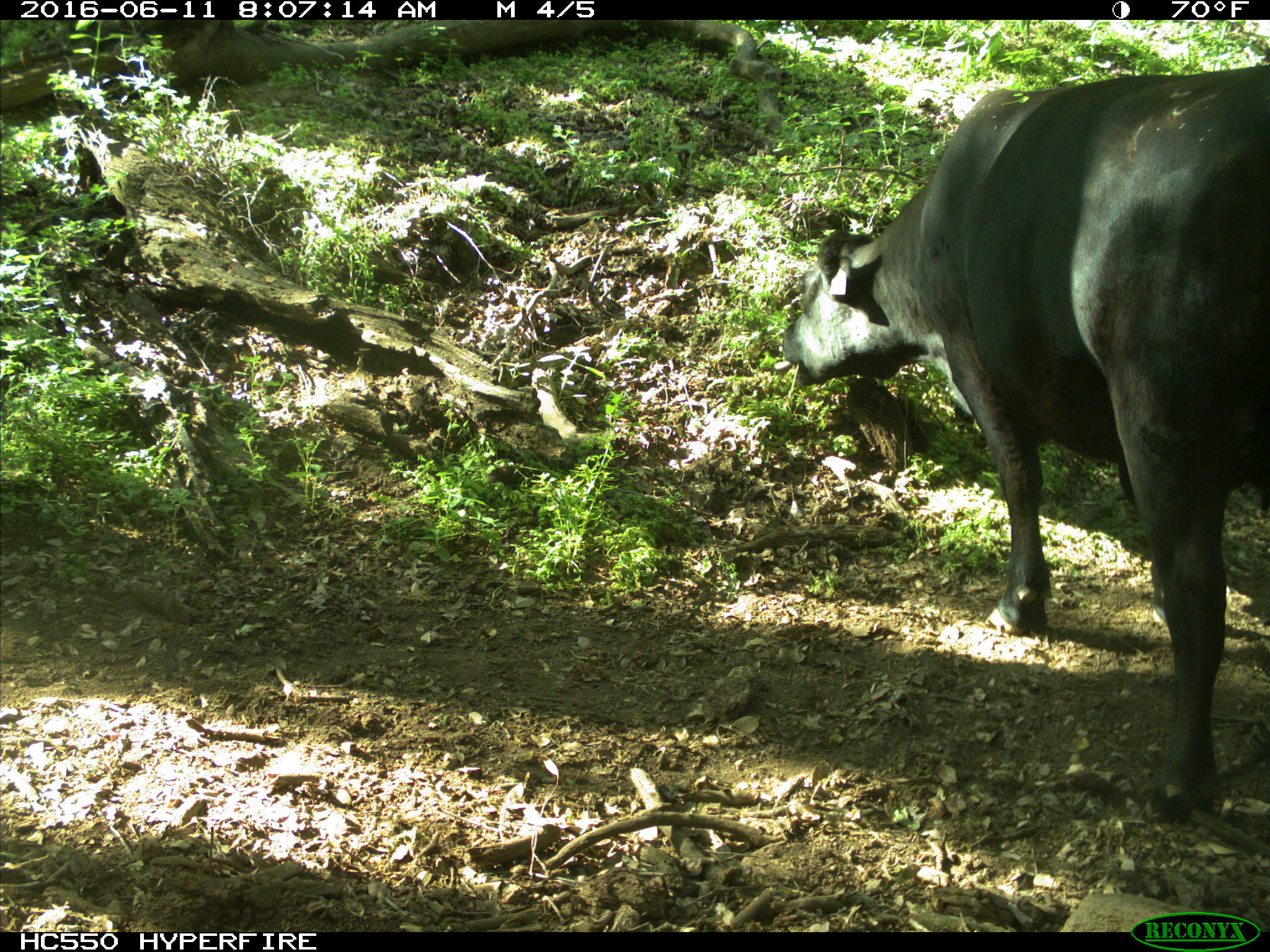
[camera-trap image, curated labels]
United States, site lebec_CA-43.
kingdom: Animalia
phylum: Chordata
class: Mammalia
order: Artiodactyla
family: Bovidae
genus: Bos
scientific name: Bos taurus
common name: domestic cow